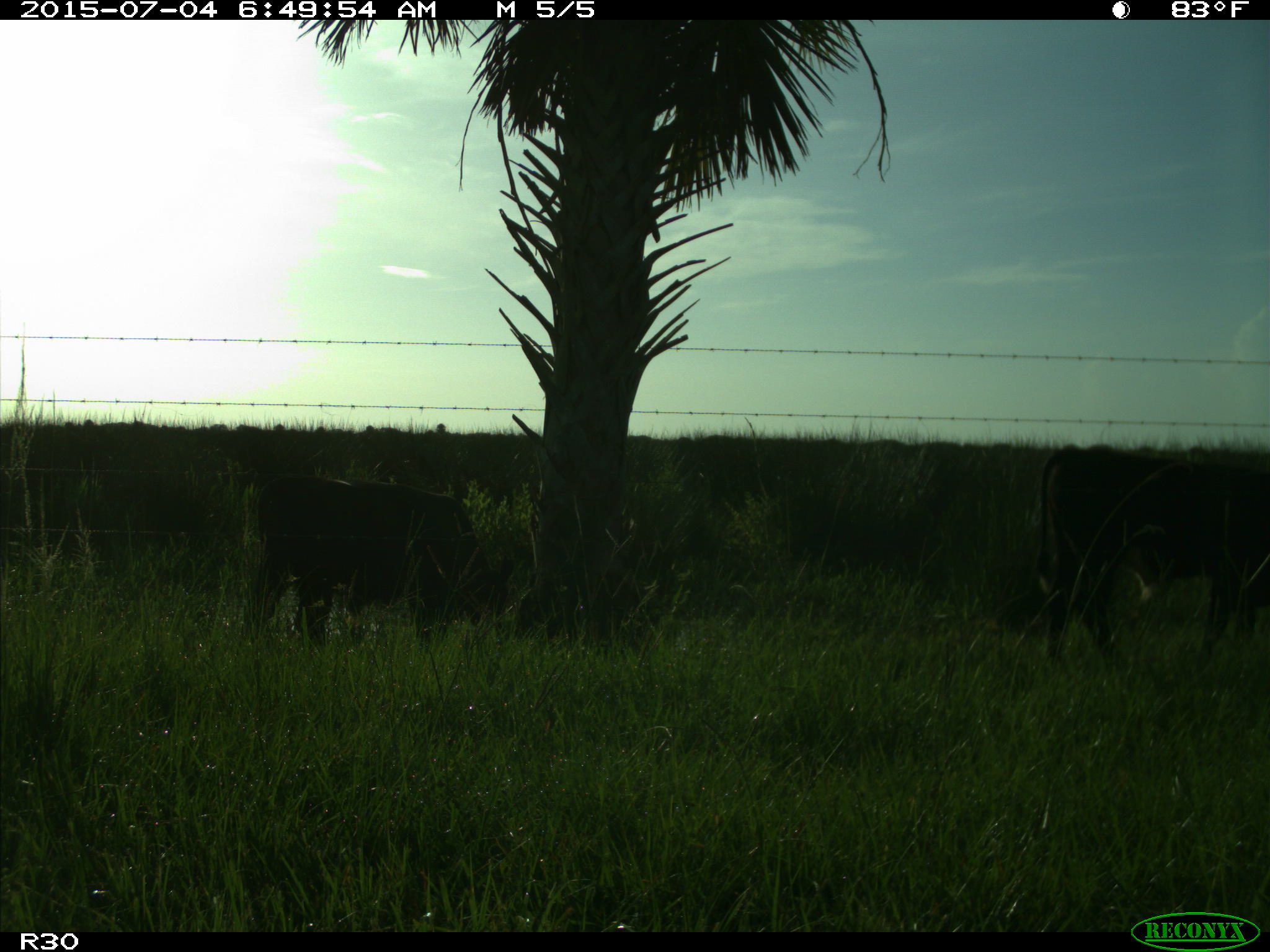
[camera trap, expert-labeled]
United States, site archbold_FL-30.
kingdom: Animalia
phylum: Chordata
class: Mammalia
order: Artiodactyla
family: Bovidae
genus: Bos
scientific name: Bos taurus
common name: domestic cow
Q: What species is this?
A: Bos taurus (domestic cow).